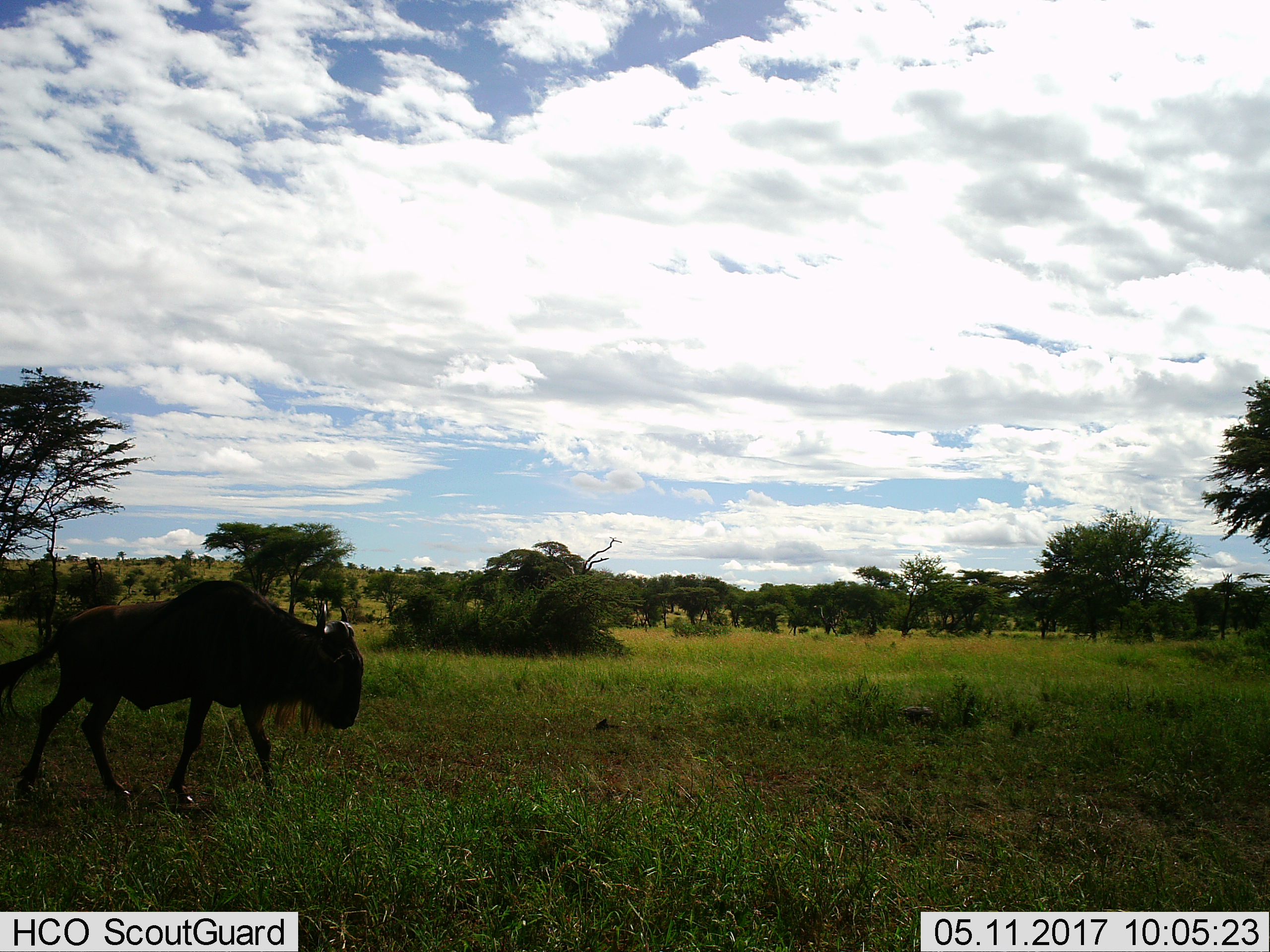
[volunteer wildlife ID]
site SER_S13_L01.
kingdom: Animalia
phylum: Chordata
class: Mammalia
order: Artiodactyla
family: Bovidae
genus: Connochaetes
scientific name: Connochaetes taurinus taurinus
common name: blue wildebeest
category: wildebeestblue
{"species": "wildebeestblue (blue wildebeest) (Connochaetes taurinus taurinus)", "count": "1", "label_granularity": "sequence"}